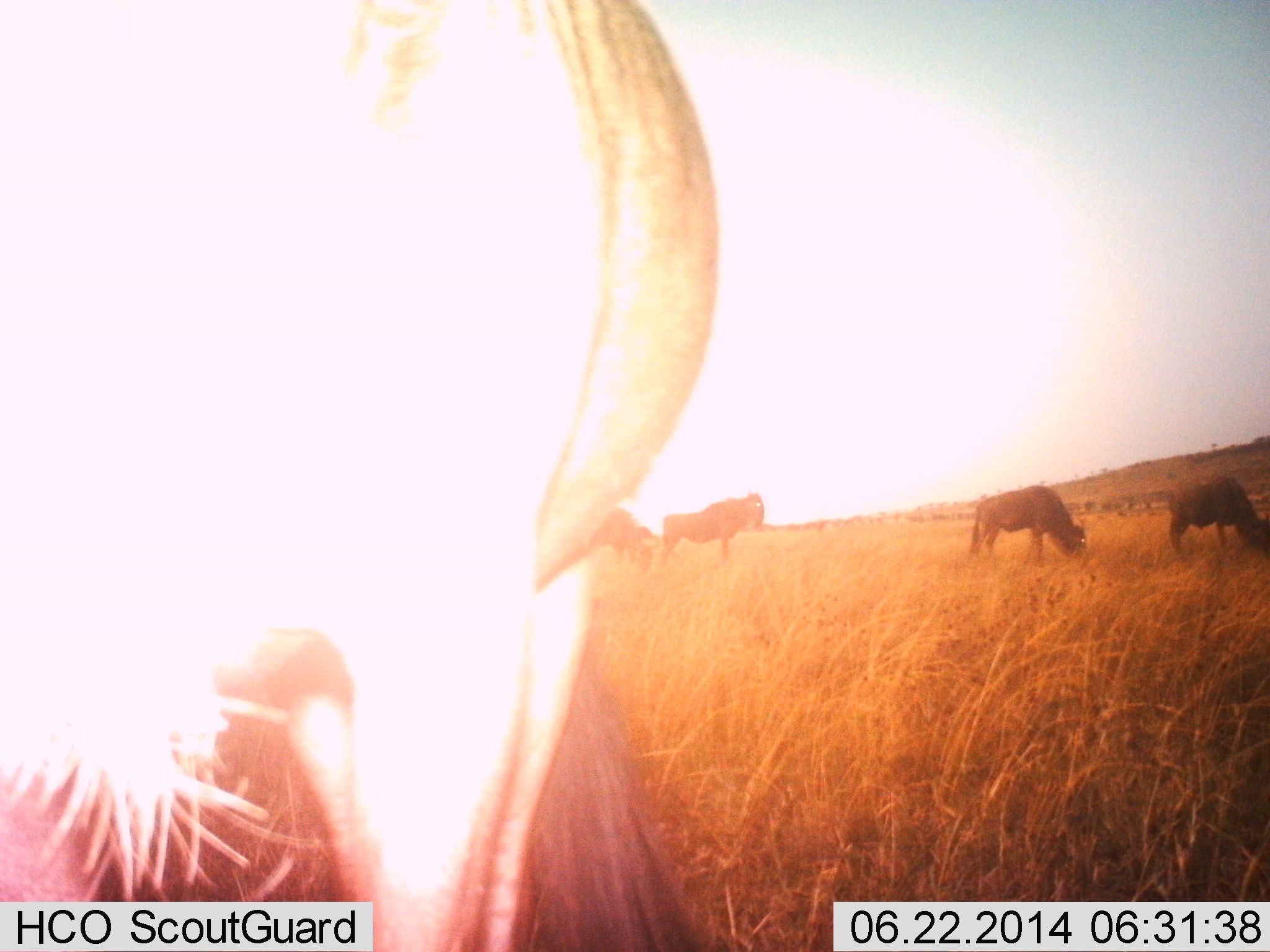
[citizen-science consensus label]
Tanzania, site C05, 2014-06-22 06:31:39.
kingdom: Animalia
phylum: Chordata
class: Mammalia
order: Artiodactyla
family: Bovidae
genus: Connochaetes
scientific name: Connochaetes taurinus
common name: blue wildebeest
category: wildebeest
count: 5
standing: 60%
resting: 0%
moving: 0%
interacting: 0%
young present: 0%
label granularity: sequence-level